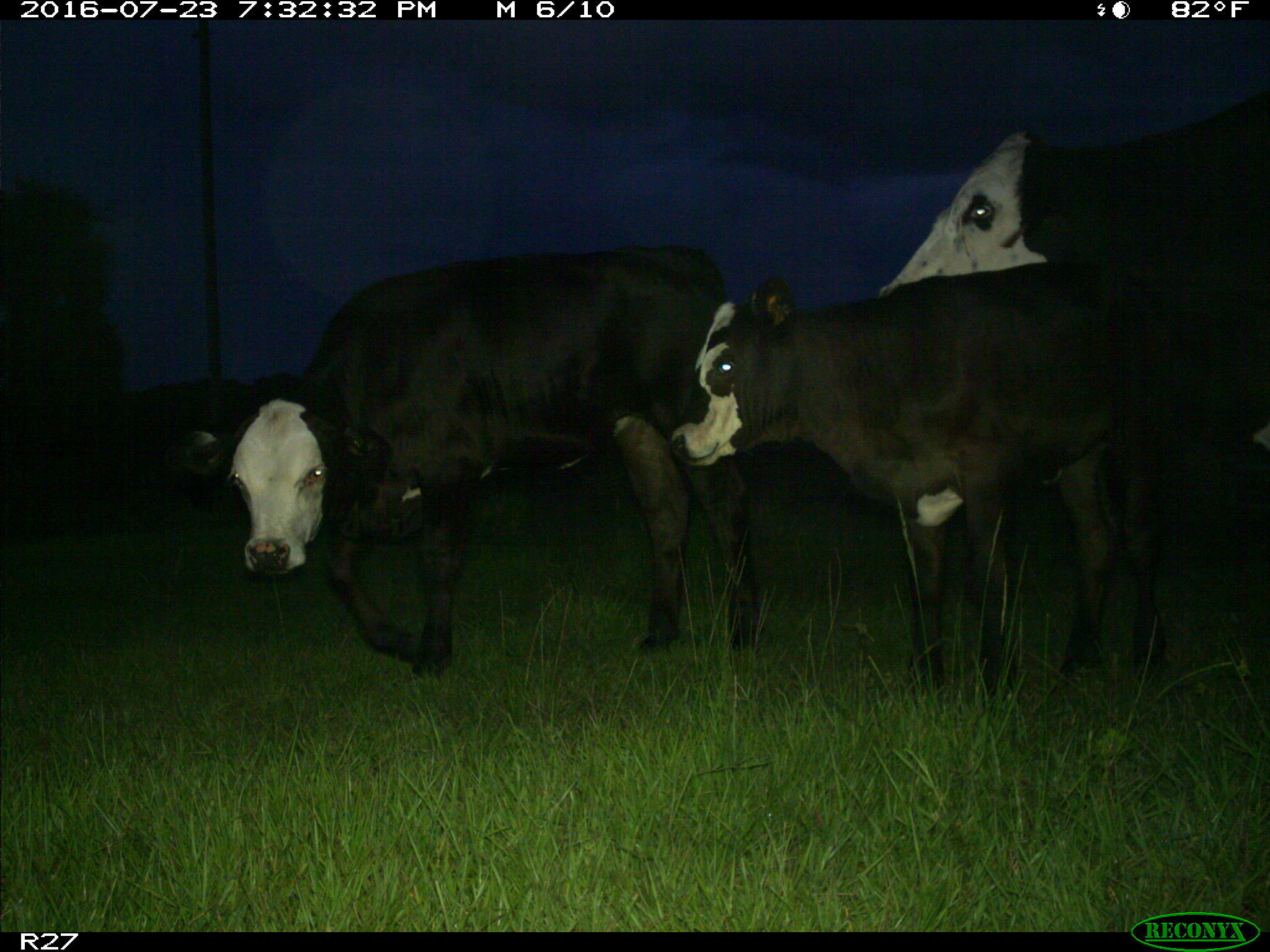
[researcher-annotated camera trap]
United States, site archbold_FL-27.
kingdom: Animalia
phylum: Chordata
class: Mammalia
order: Artiodactyla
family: Bovidae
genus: Bos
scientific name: Bos taurus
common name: domestic cow